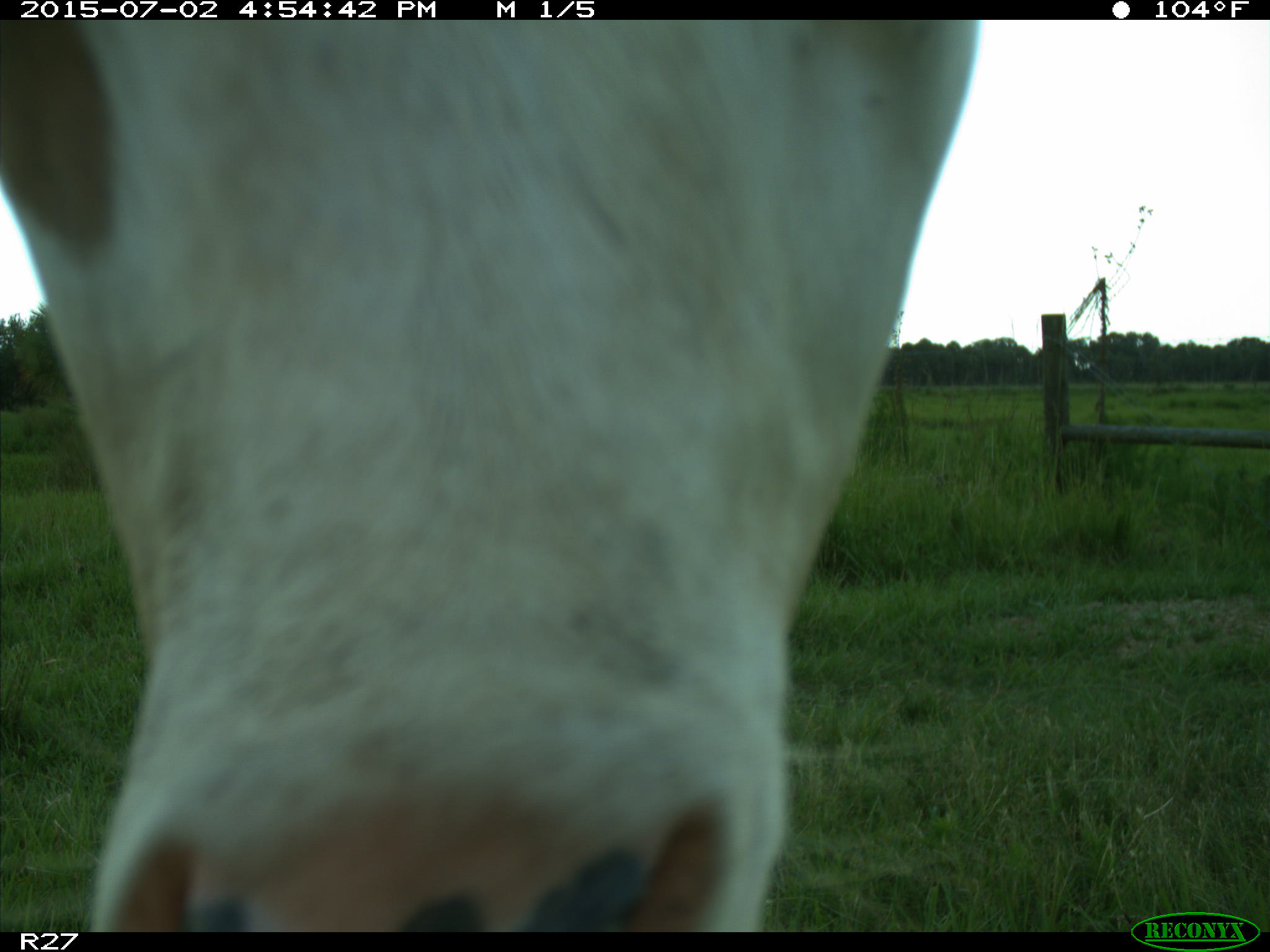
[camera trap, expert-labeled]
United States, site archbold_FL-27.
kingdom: Animalia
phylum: Chordata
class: Mammalia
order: Artiodactyla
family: Bovidae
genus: Bos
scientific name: Bos taurus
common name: domestic cow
Bos taurus (domestic cow).